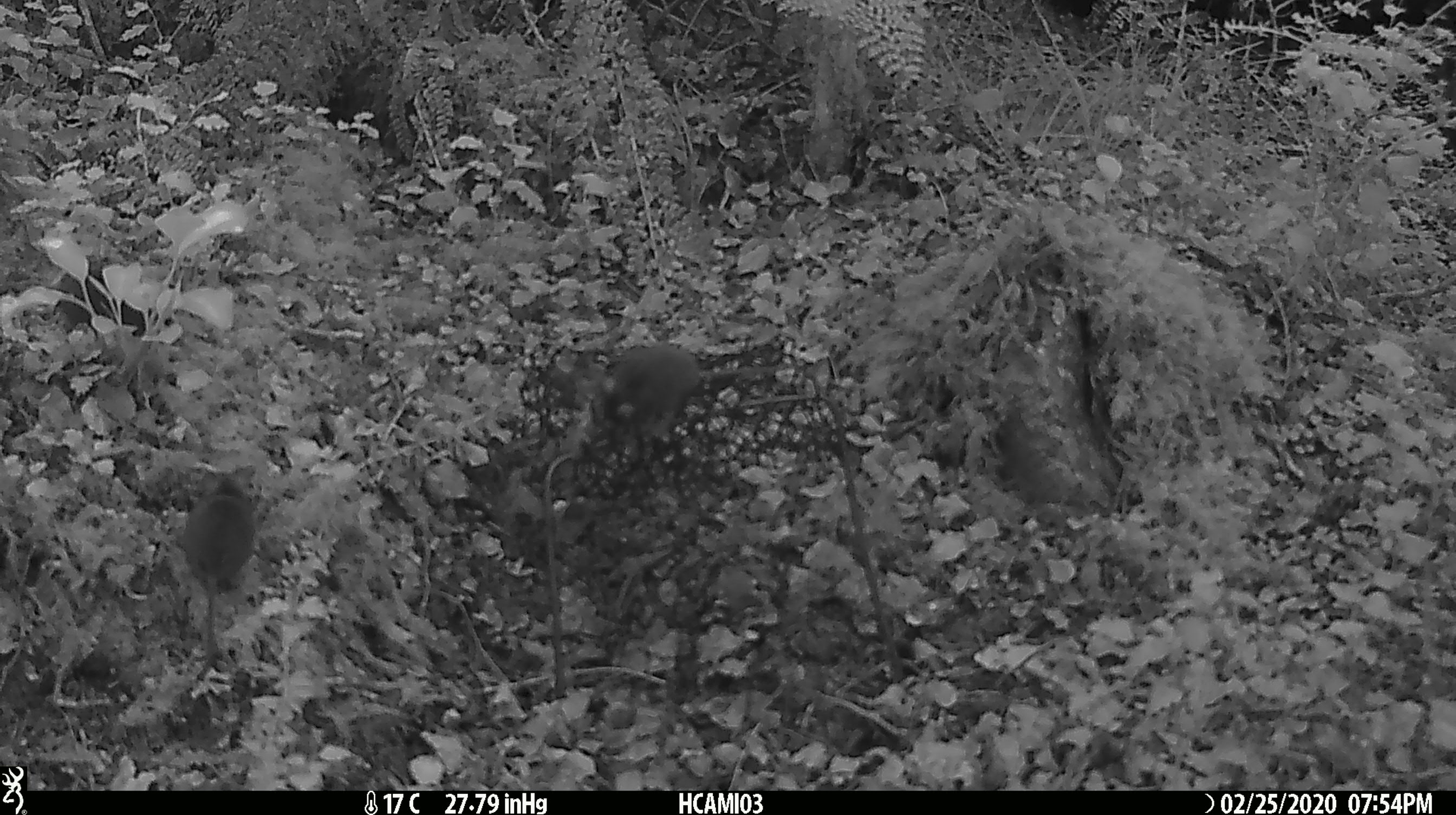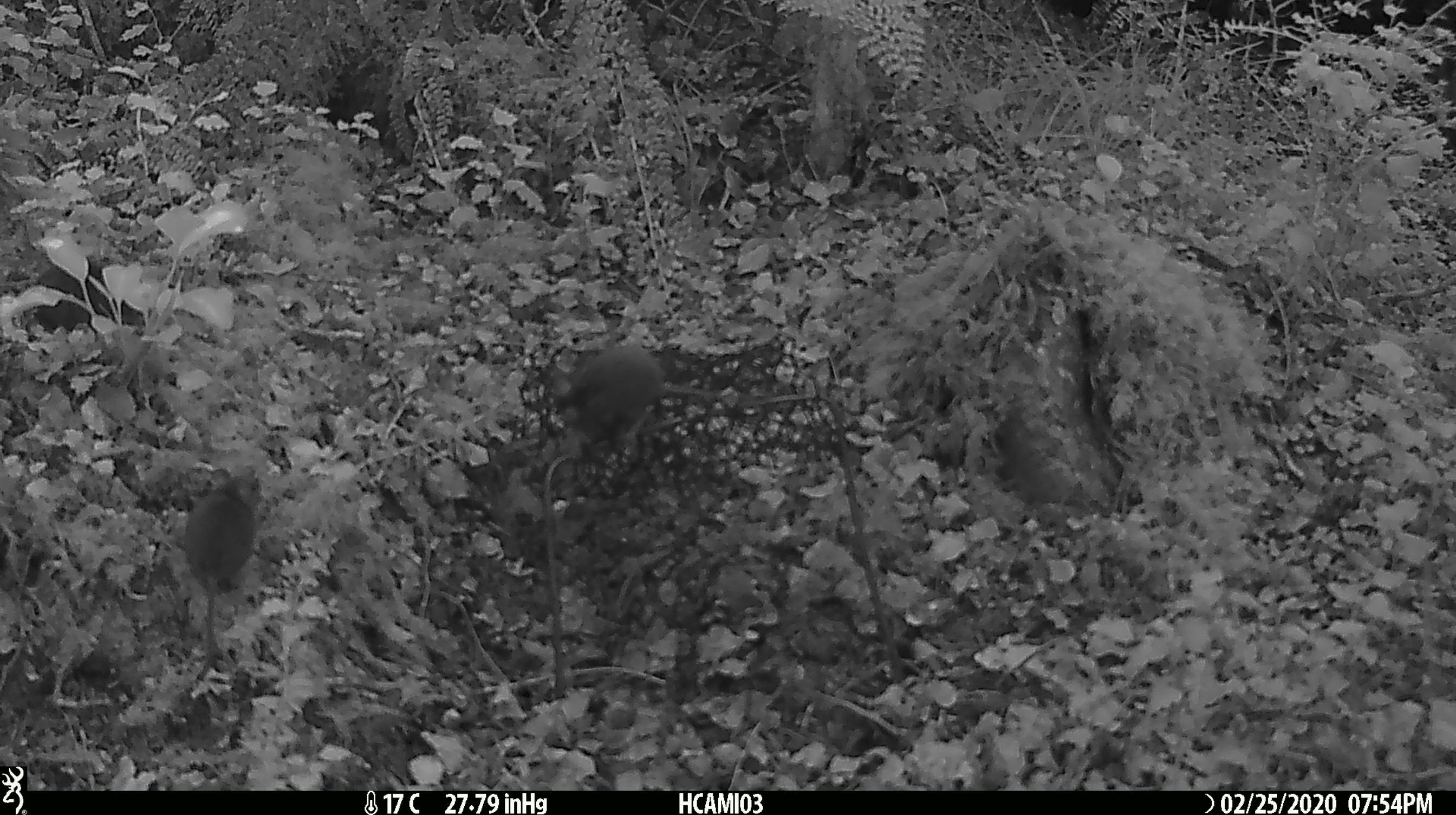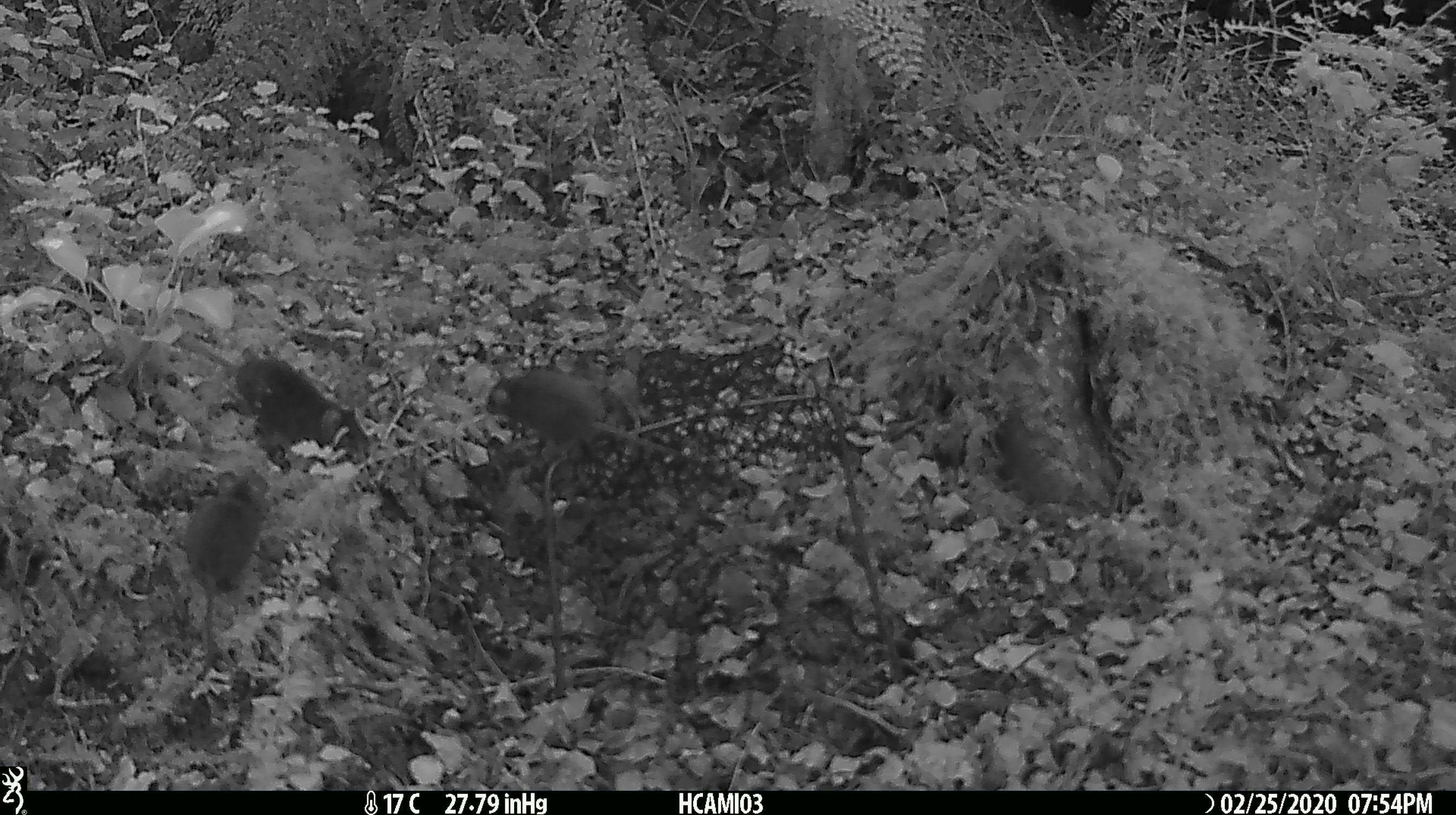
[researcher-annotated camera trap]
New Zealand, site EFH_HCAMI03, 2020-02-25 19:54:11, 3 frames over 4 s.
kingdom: Animalia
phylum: Chordata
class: Mammalia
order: Rodentia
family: Muridae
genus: Mus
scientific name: Mus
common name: mouse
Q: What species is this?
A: Mouse (Mus).